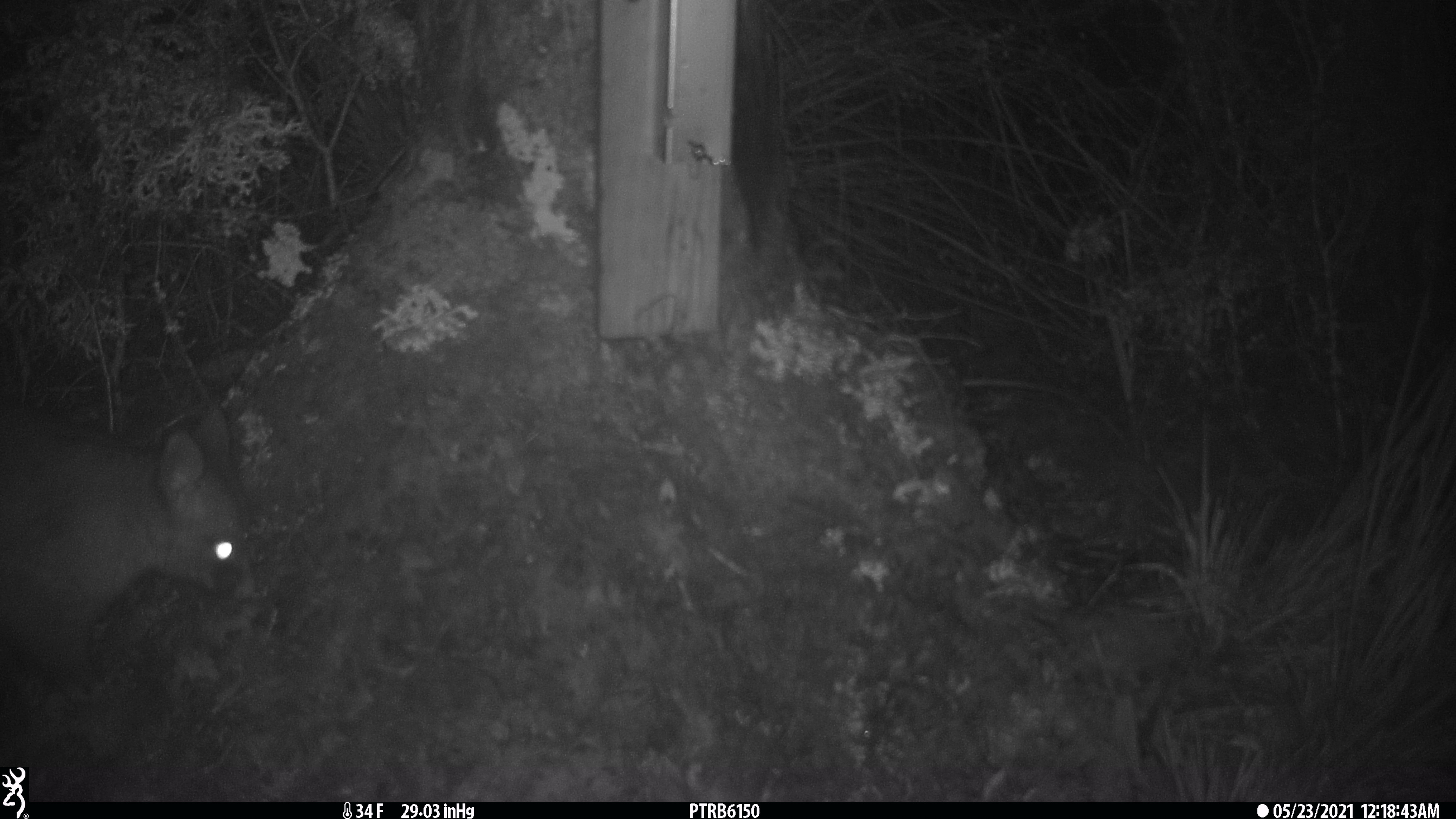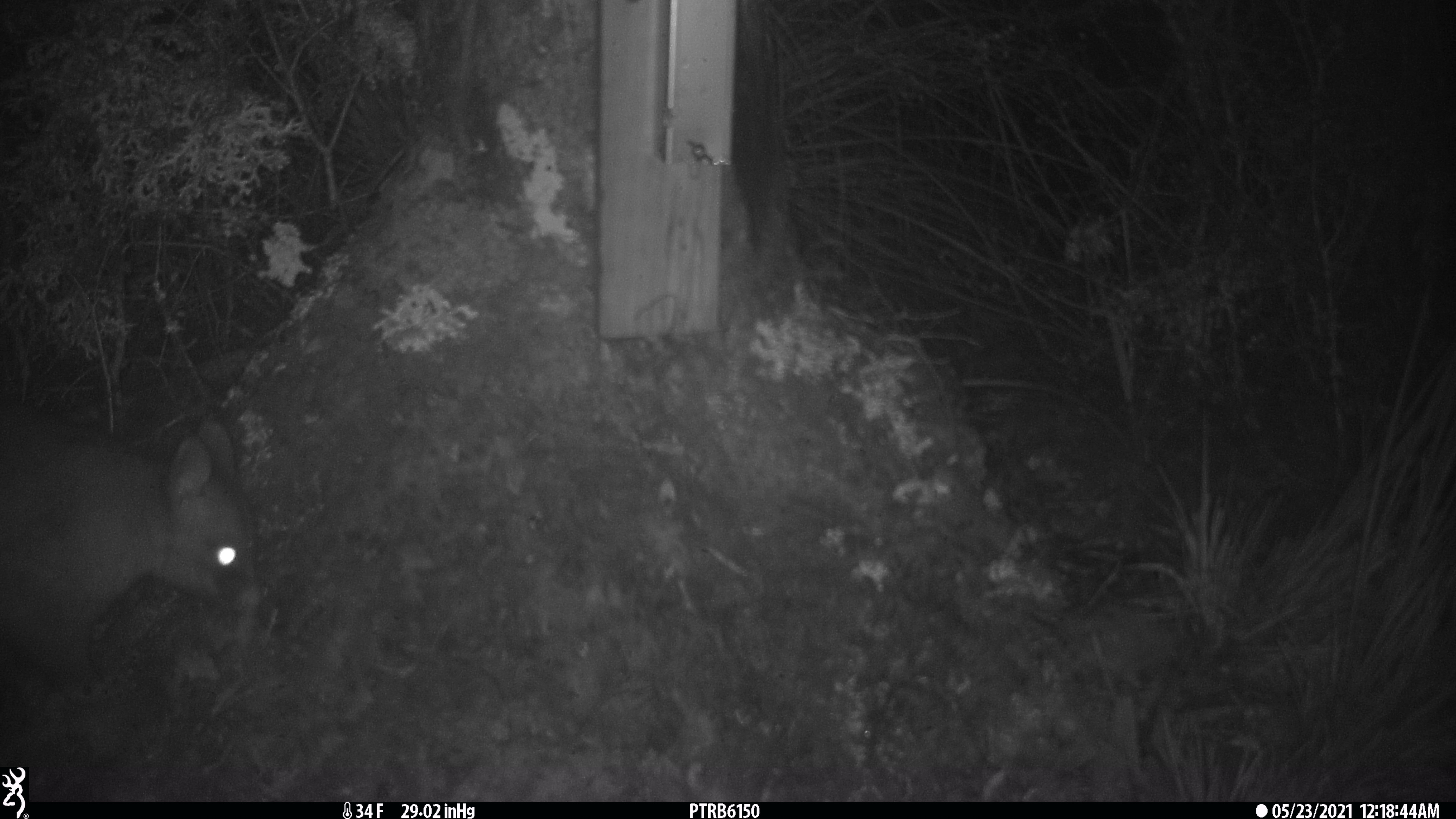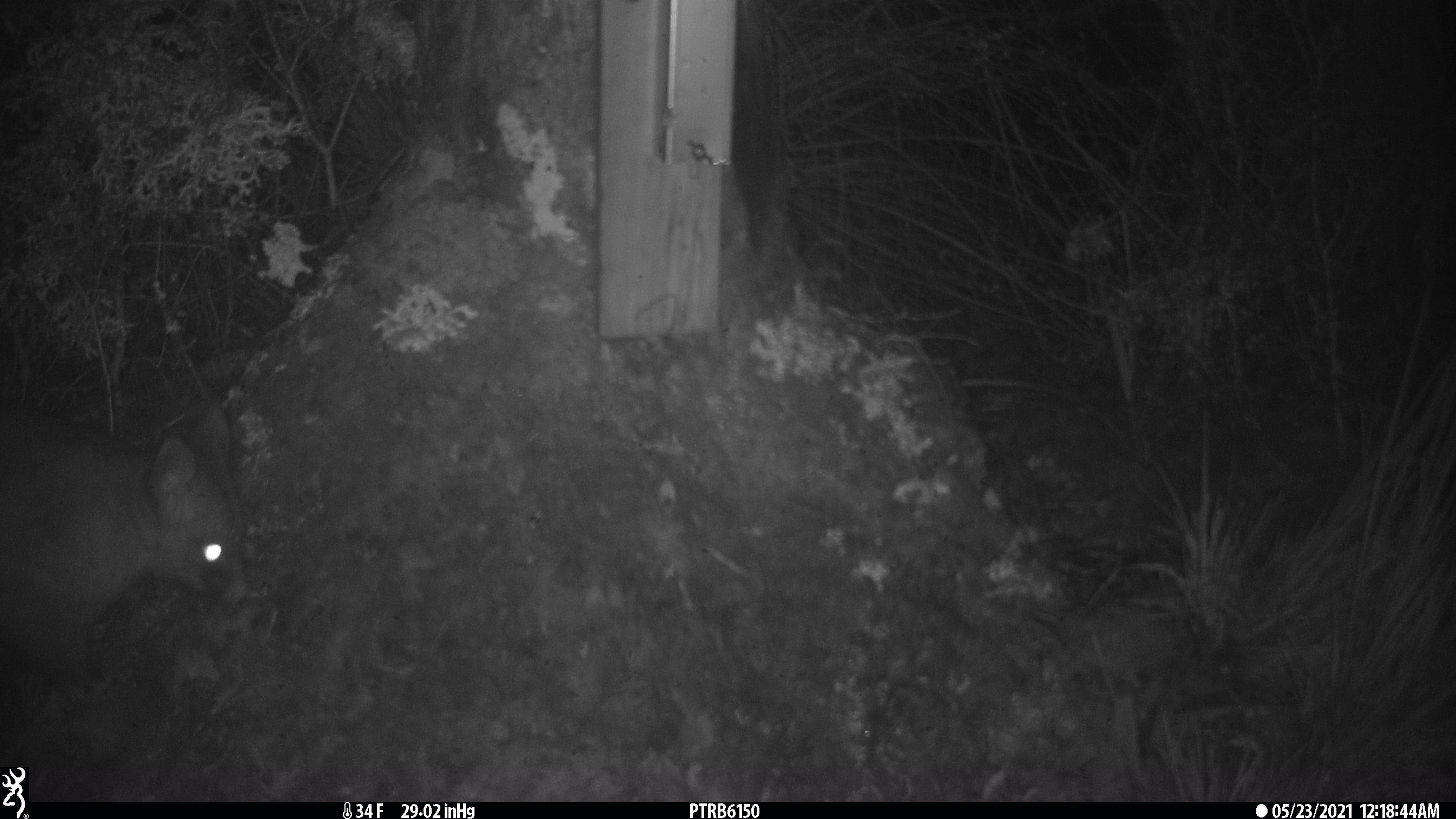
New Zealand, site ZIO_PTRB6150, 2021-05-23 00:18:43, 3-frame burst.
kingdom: Animalia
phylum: Chordata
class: Mammalia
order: Diprotodontia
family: Phalangeridae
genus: Trichosurus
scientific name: Trichosurus vulpecula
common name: common brushtail possum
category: possum